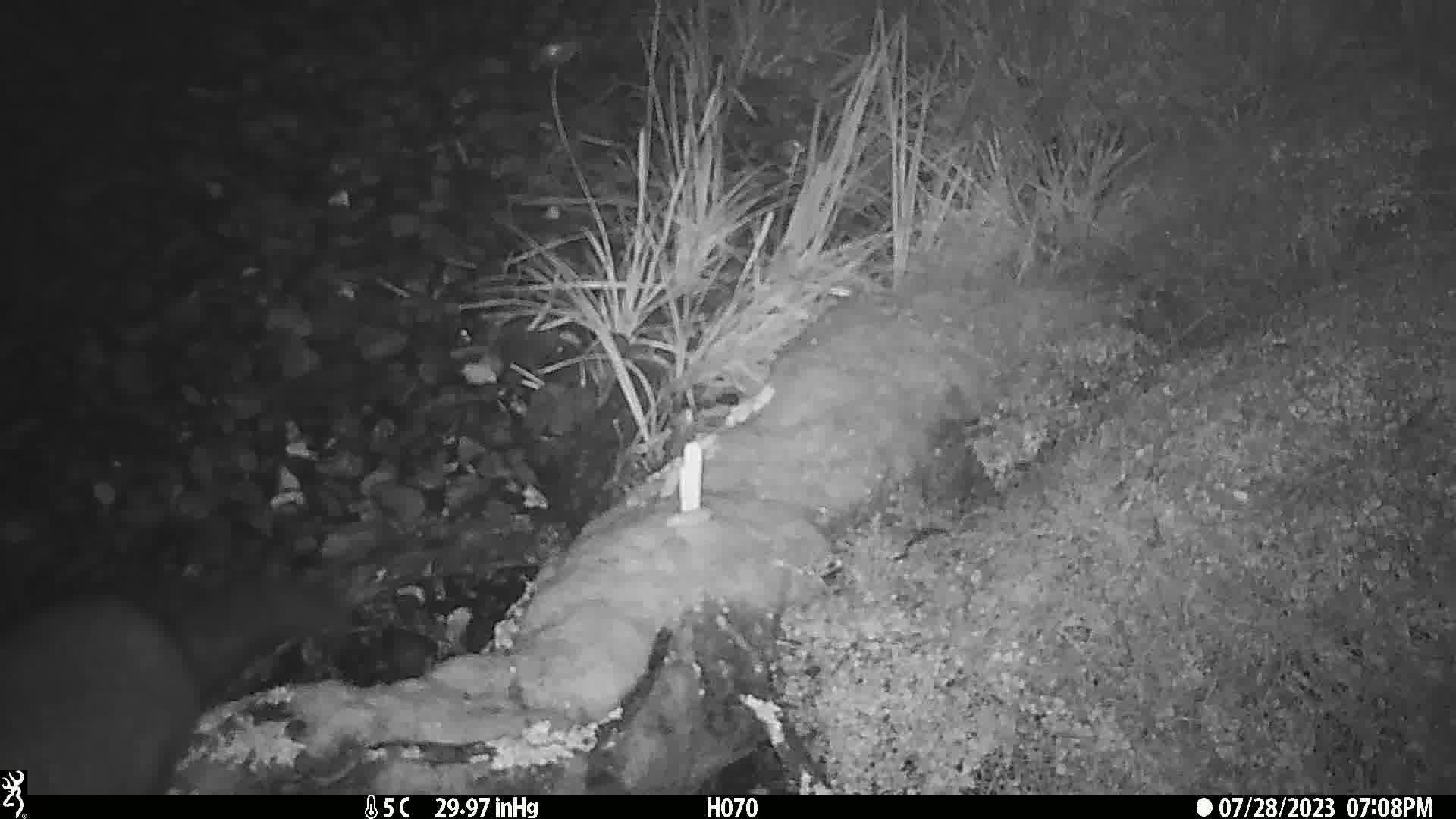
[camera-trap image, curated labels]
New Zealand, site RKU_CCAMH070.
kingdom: Animalia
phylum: Chordata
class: Mammalia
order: Diprotodontia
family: Phalangeridae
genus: Trichosurus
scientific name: Trichosurus vulpecula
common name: common brushtail possum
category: possum